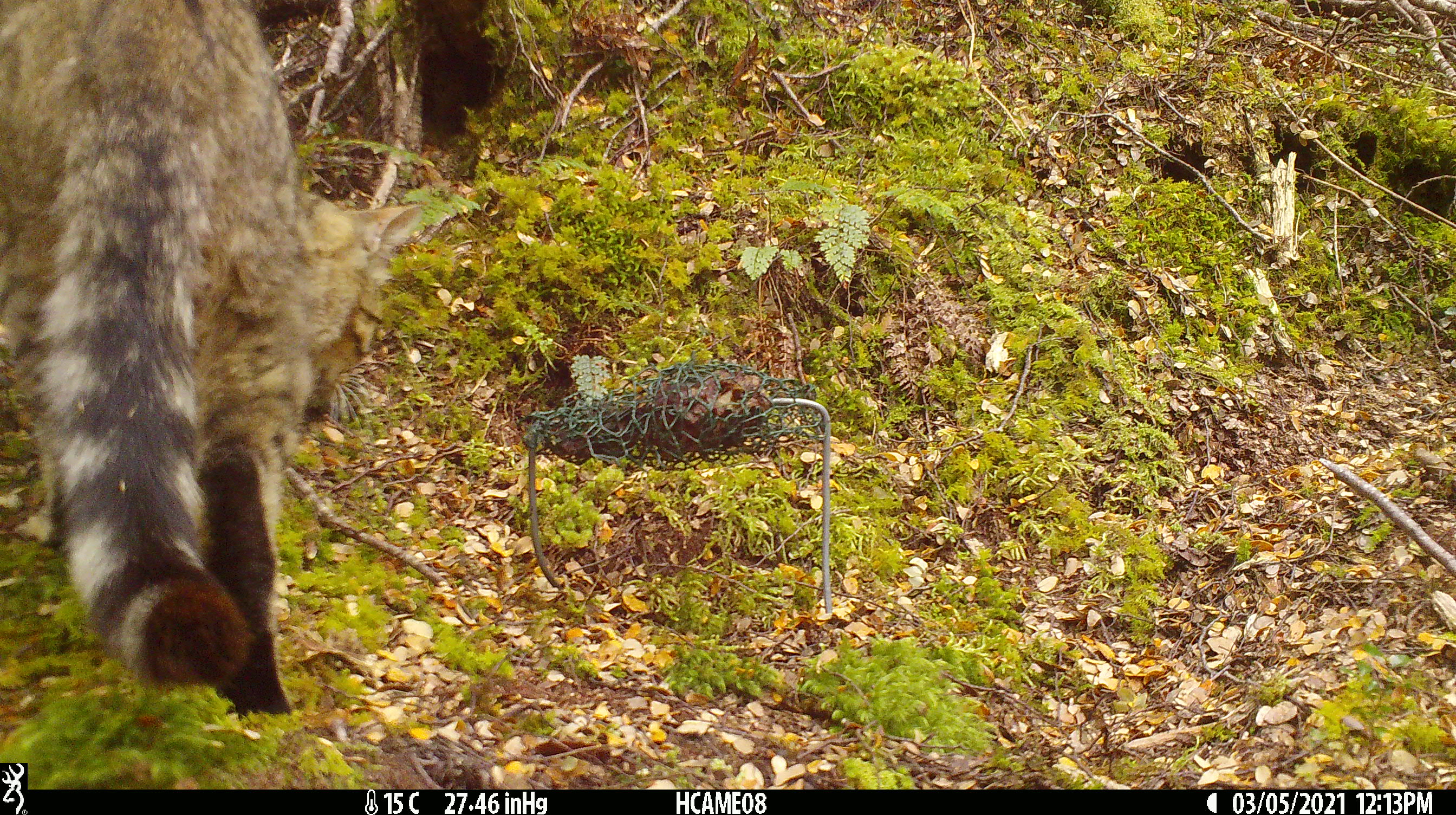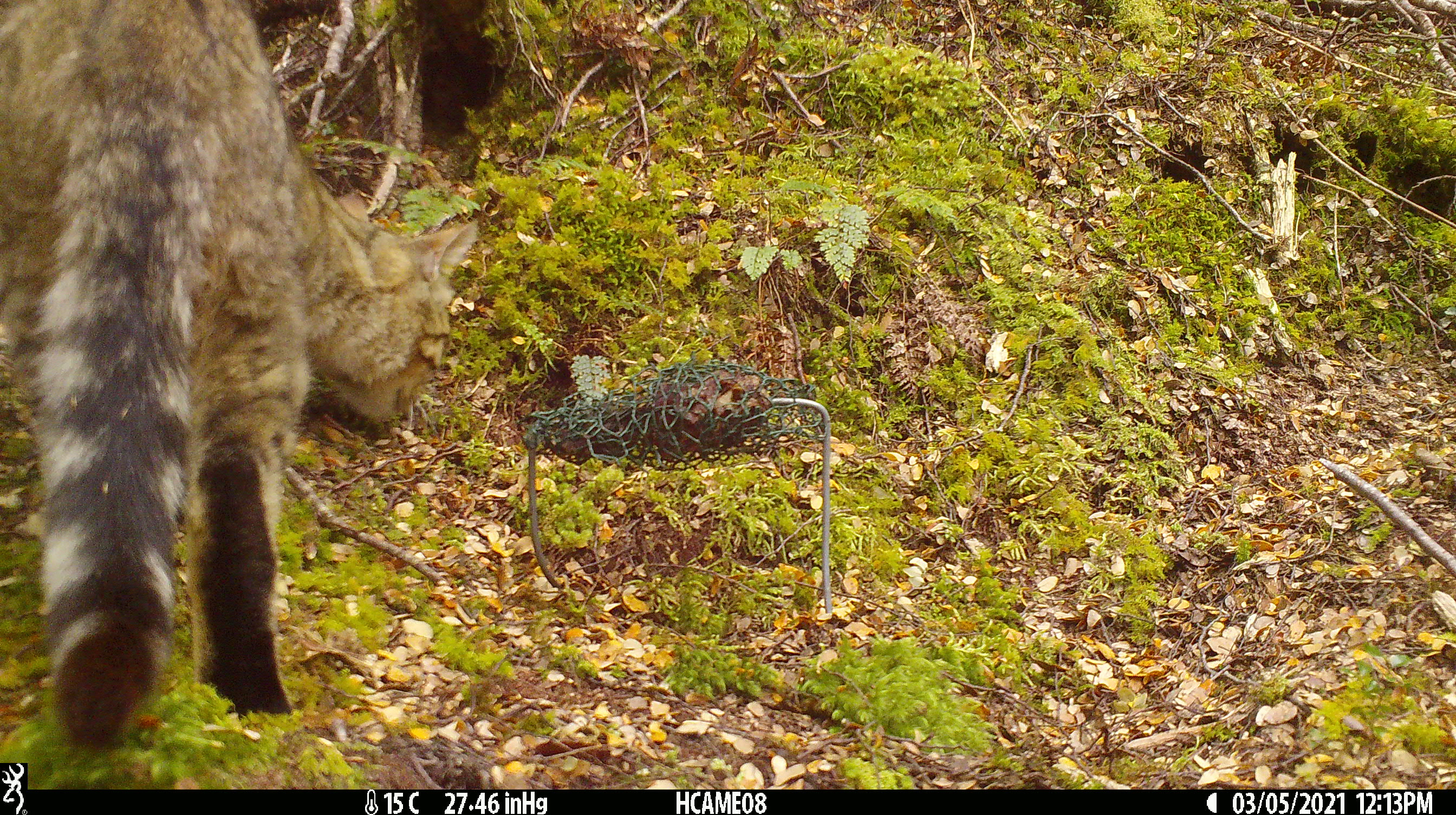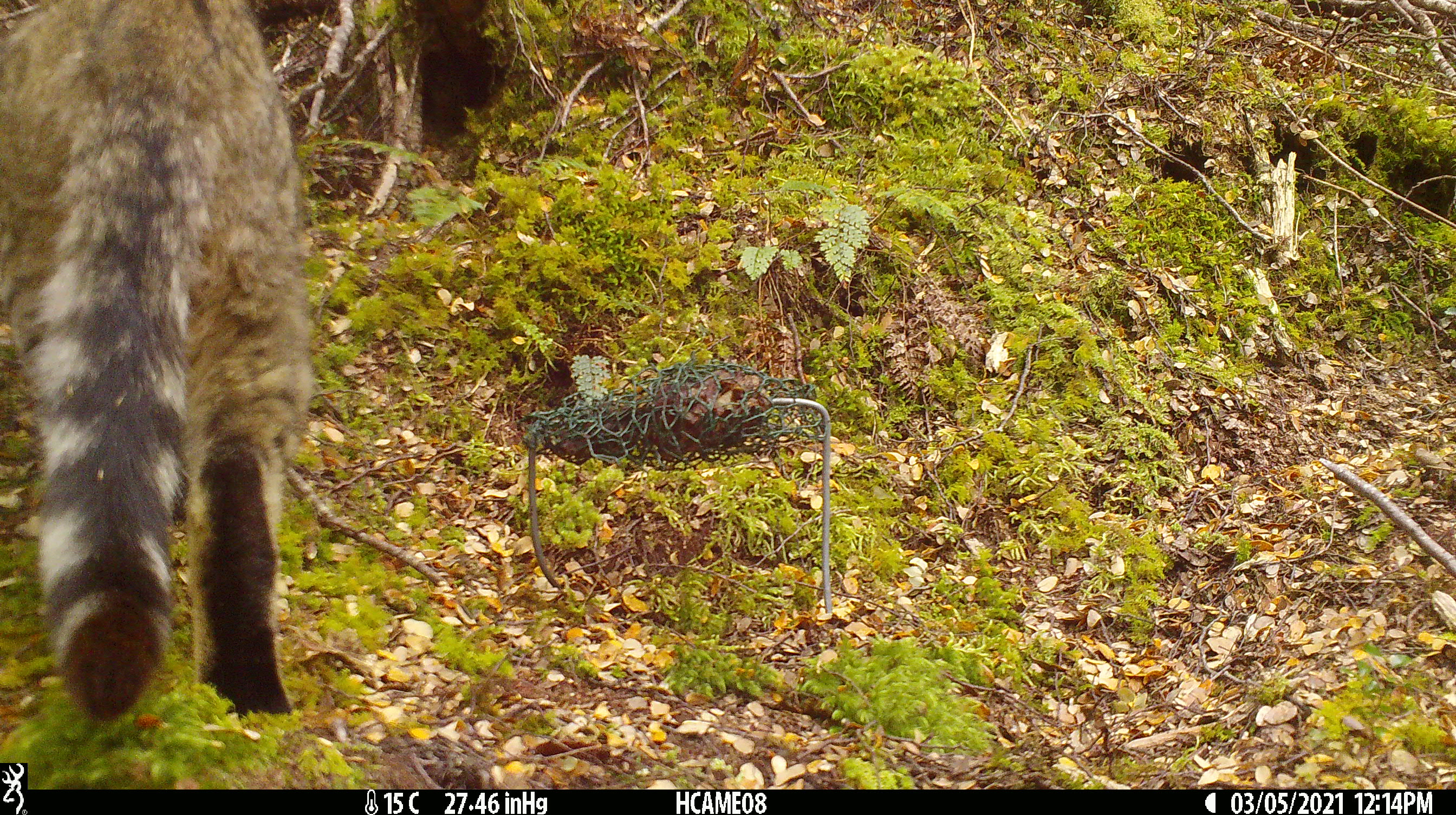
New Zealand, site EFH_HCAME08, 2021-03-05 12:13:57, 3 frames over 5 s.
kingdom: Animalia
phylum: Chordata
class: Mammalia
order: Carnivora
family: Felidae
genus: Felis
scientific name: Felis catus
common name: domestic cat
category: cat